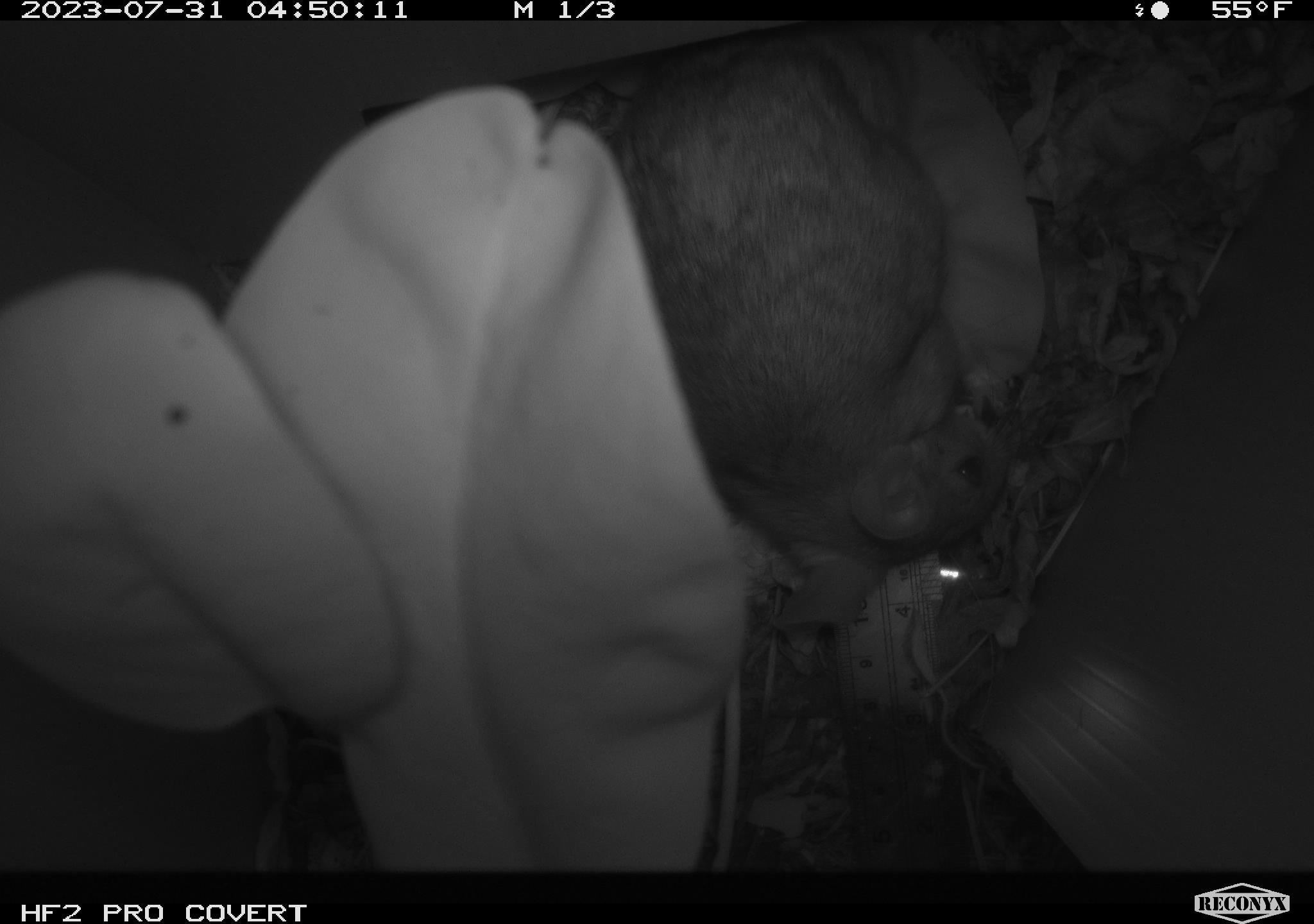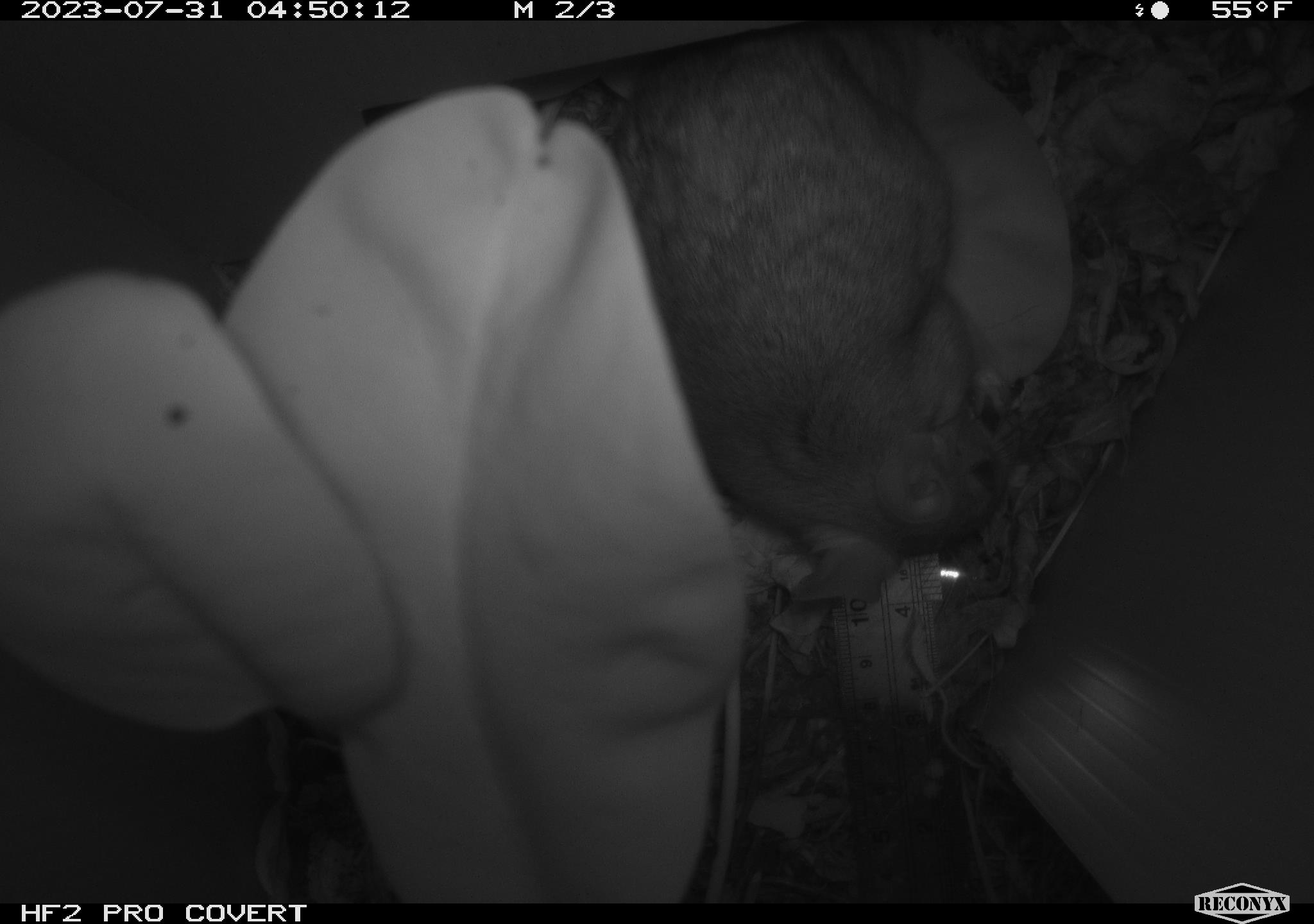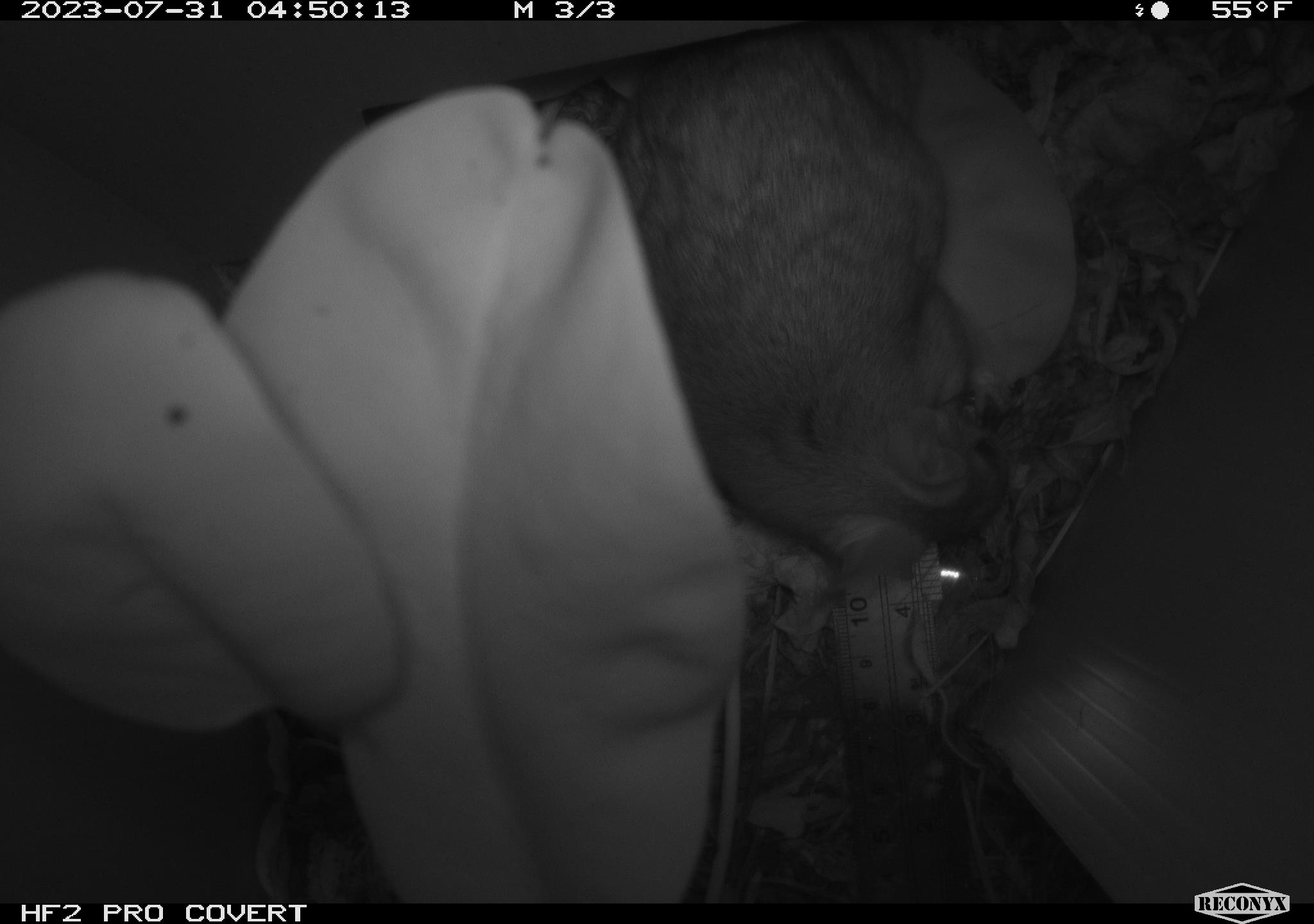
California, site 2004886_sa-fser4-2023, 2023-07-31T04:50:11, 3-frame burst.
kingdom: Animalia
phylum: Chordata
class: Mammalia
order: Rodentia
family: Cricetidae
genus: Neotoma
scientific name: Neotoma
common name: pack rat or woodrat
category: neotoma species